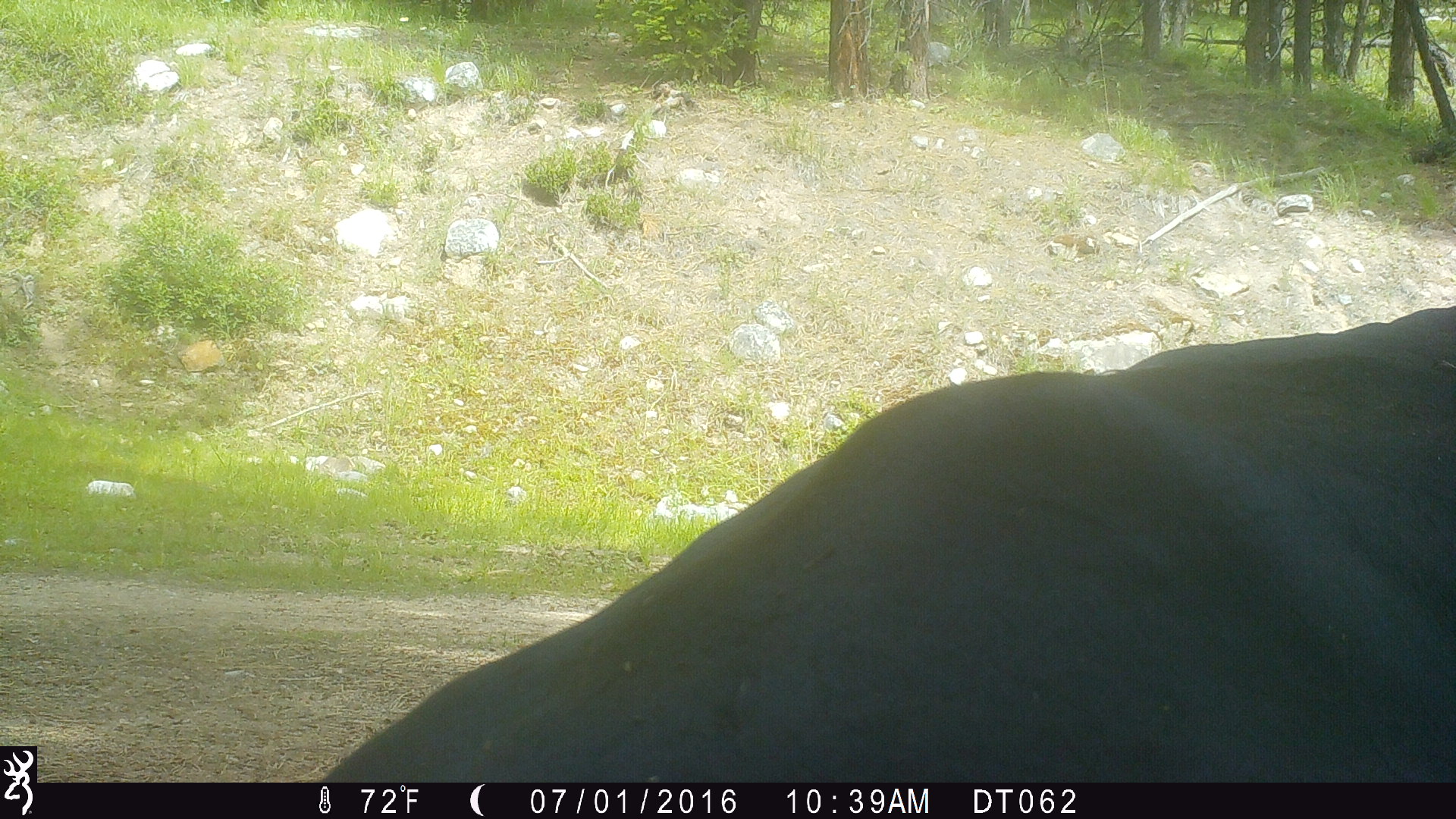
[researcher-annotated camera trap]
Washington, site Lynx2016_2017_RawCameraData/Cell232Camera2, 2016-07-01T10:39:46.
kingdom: Animalia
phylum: Chordata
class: Mammalia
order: Artiodactyla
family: Bovidae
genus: Bos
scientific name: Bos taurus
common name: domestic cattle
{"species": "domestic cattle (Bos taurus)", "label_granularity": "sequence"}